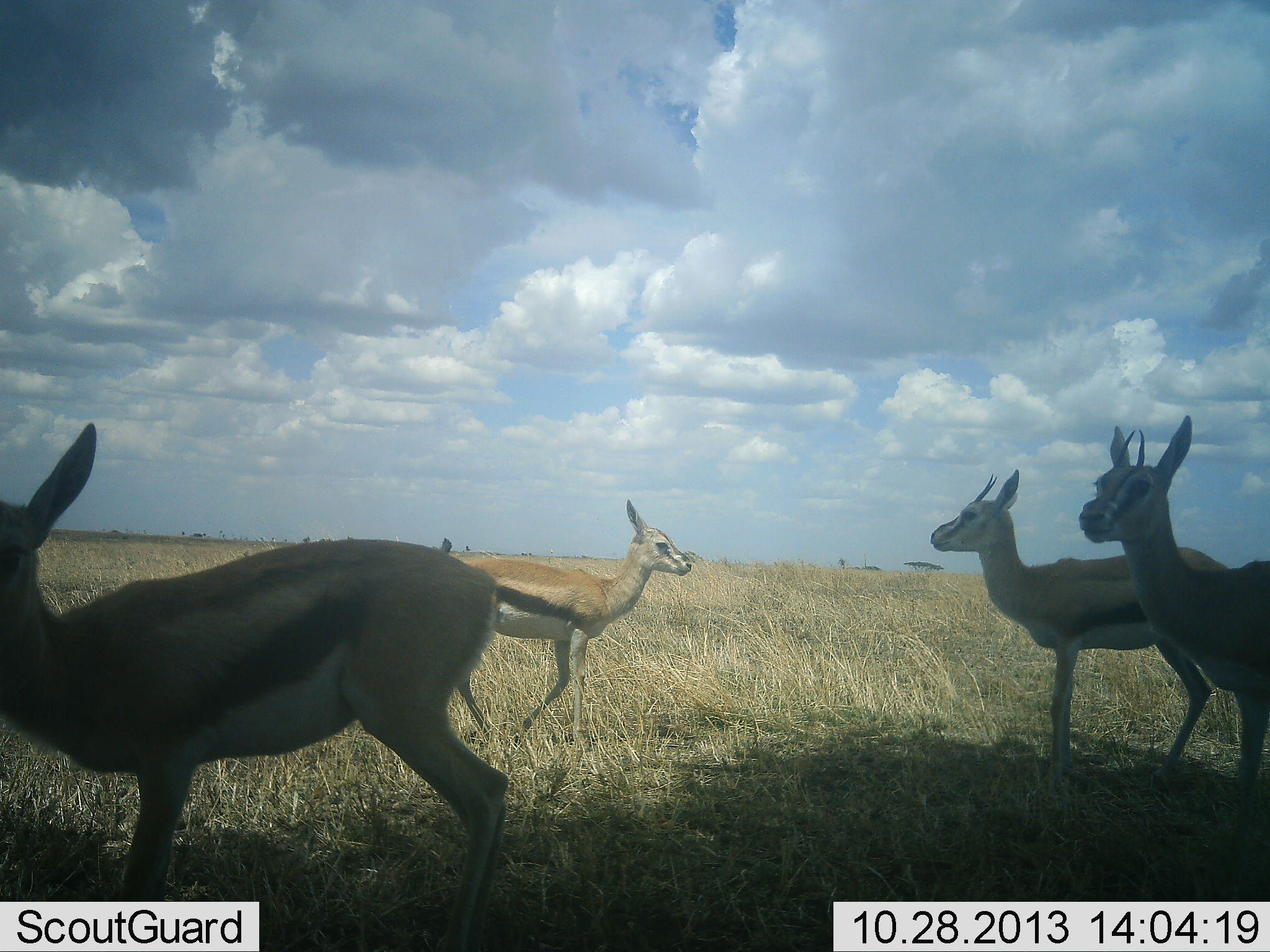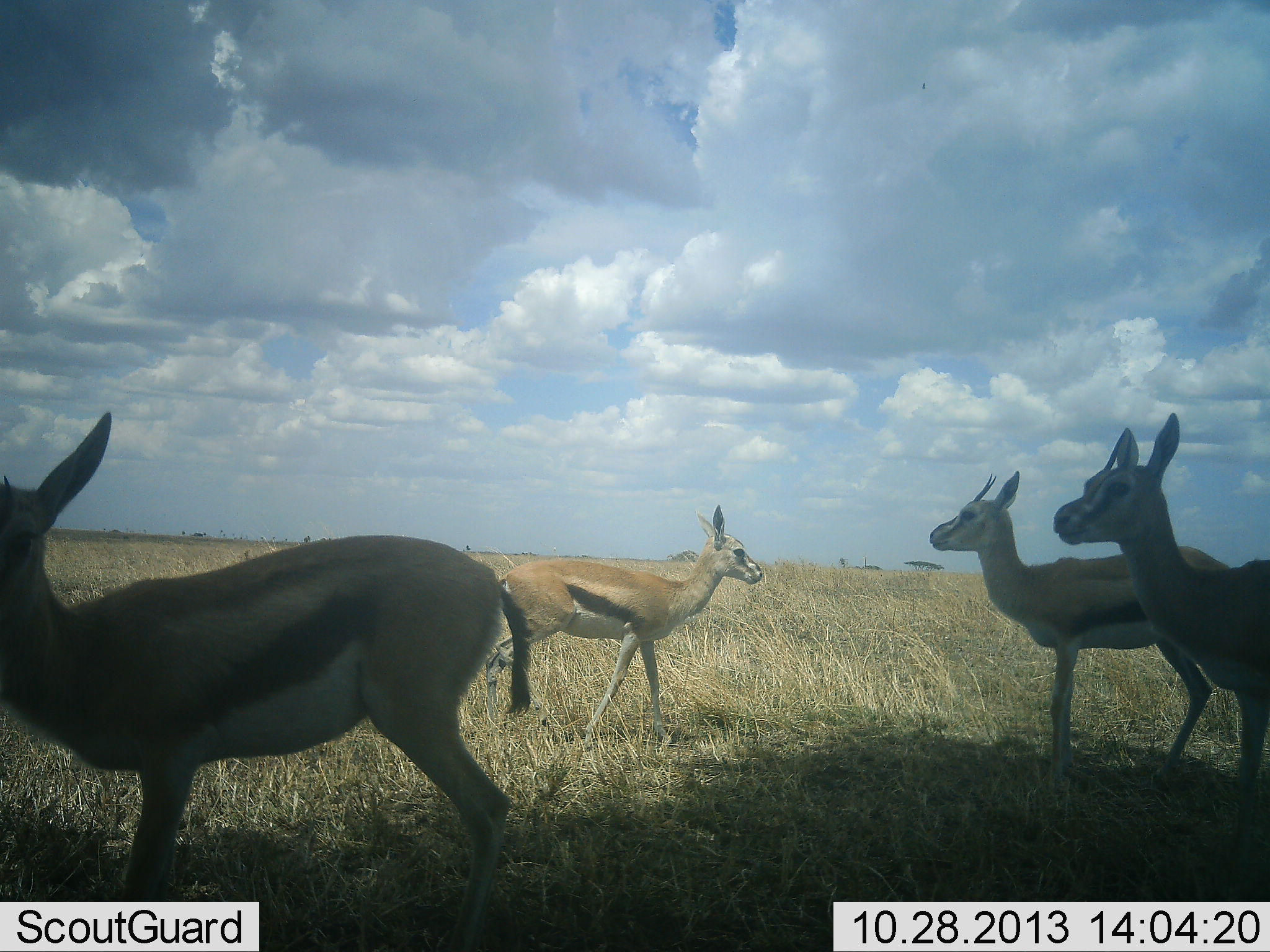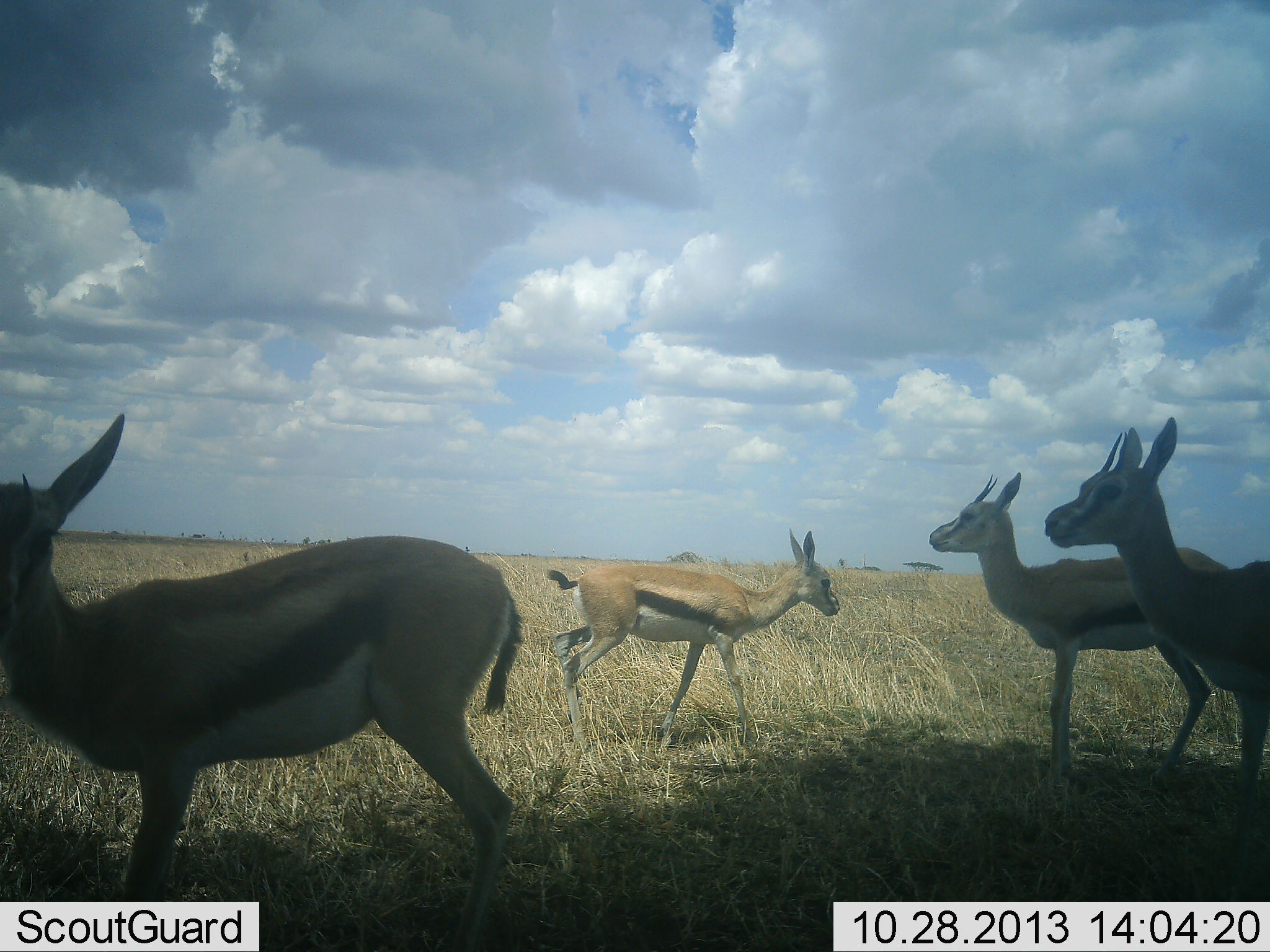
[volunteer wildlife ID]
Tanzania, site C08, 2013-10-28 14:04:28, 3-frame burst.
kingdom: Animalia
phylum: Chordata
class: Mammalia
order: Artiodactyla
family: Bovidae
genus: Eudorcas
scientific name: Eudorcas thomsonii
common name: thomson's gazelle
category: gazellethomsons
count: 4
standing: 100%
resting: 0%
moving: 60%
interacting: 0%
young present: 0%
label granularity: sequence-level